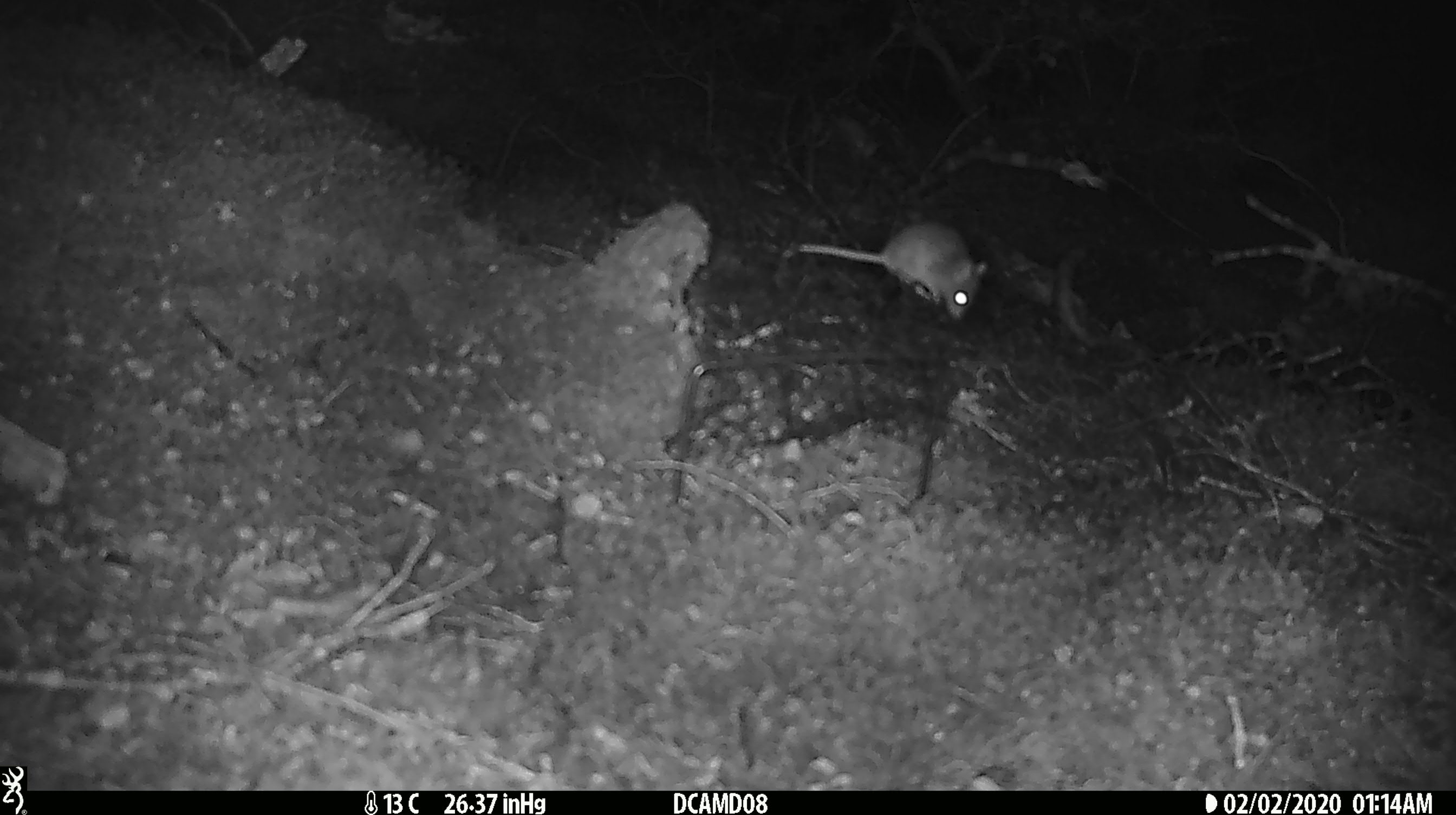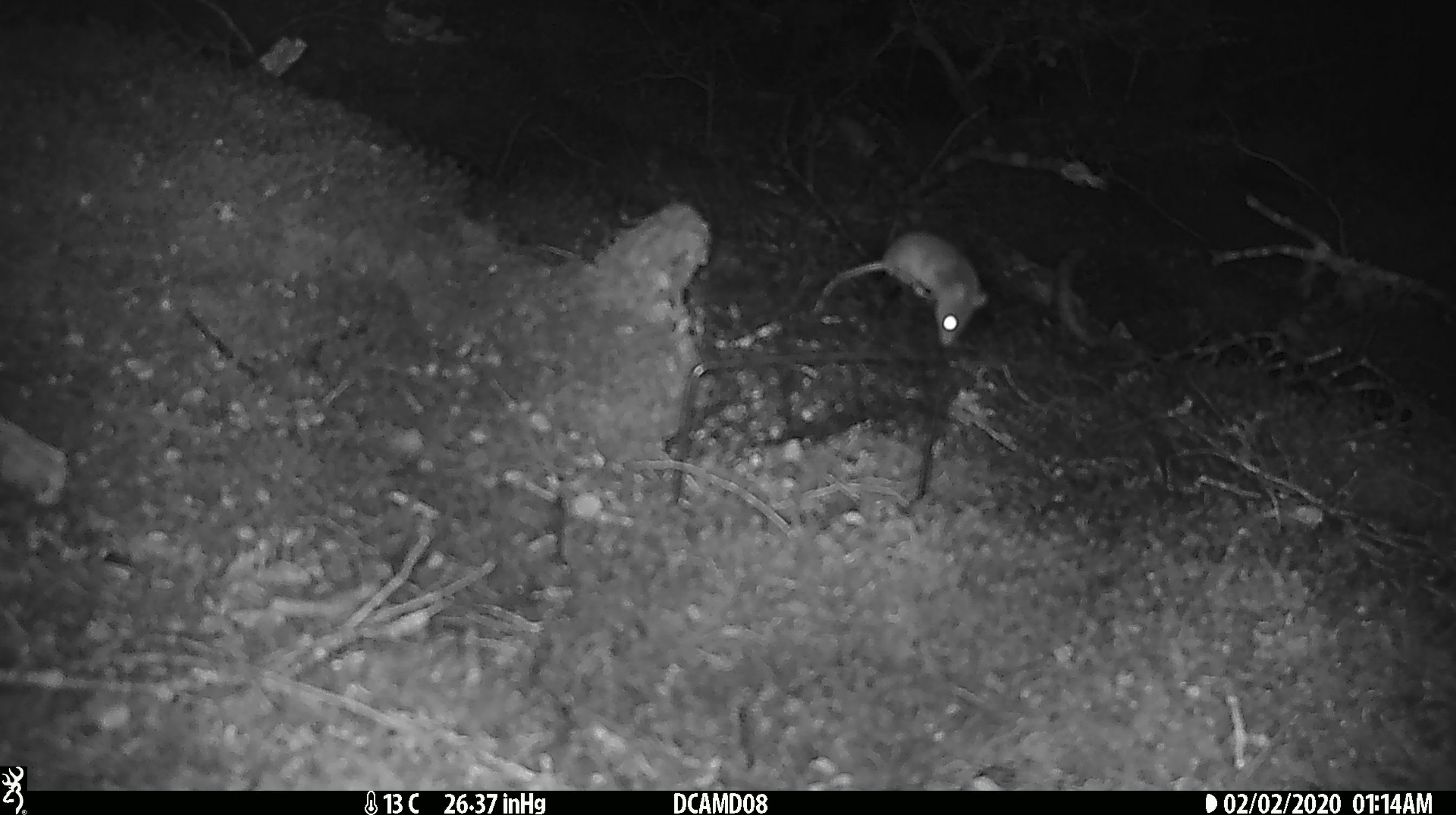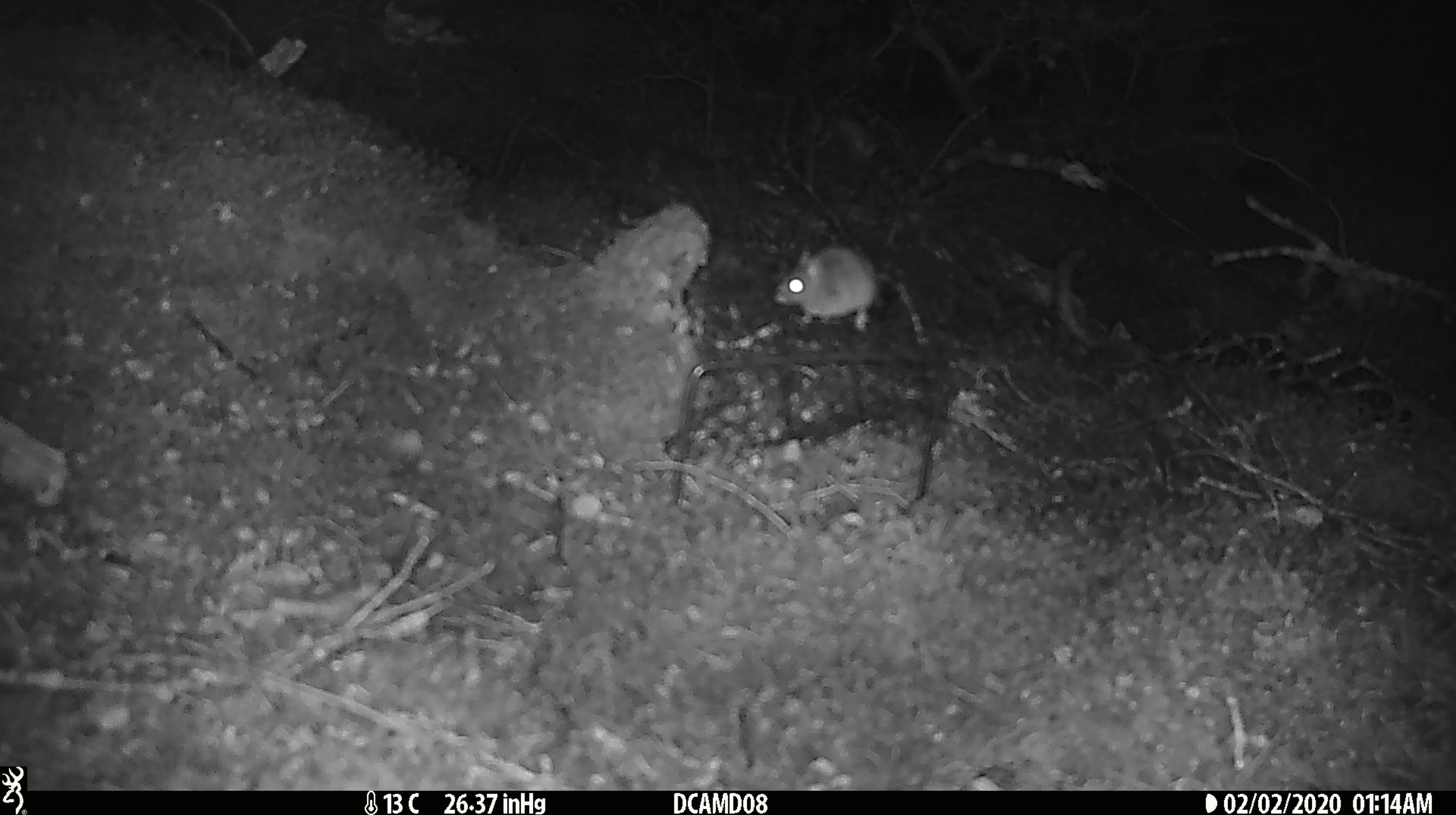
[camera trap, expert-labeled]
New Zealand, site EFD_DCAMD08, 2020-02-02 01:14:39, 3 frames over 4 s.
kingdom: Animalia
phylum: Chordata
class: Mammalia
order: Rodentia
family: Muridae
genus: Mus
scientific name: Mus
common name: mouse